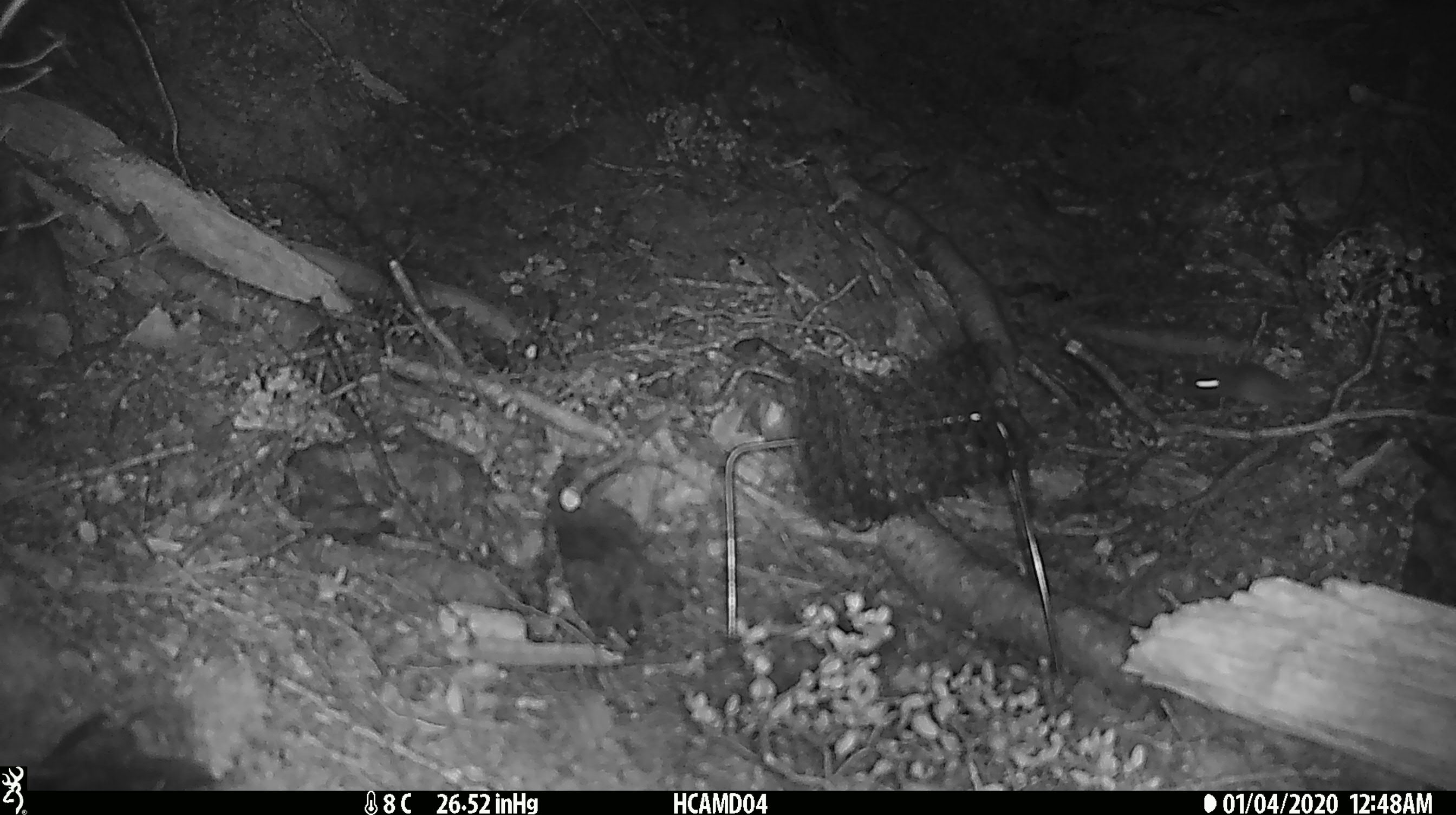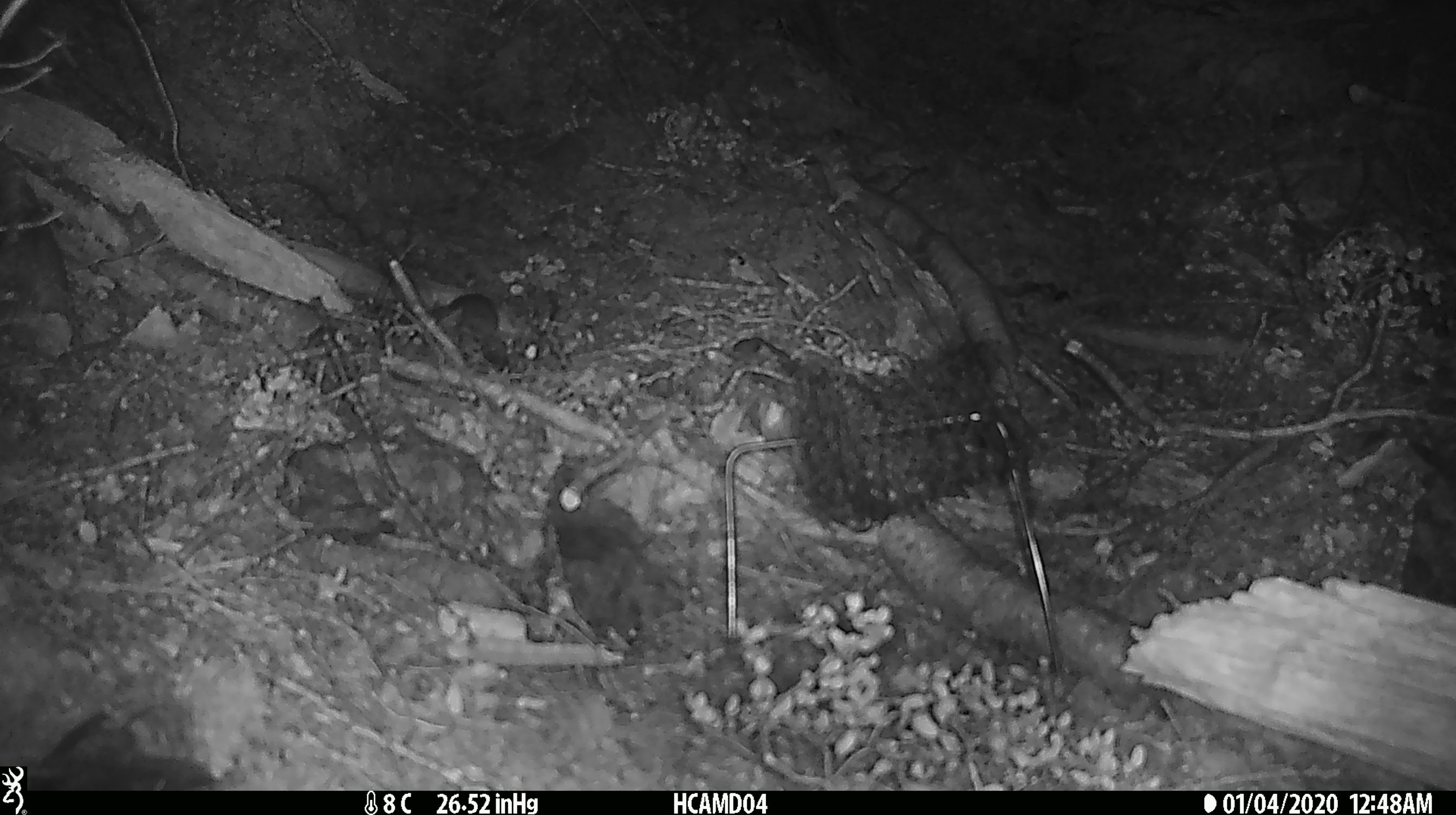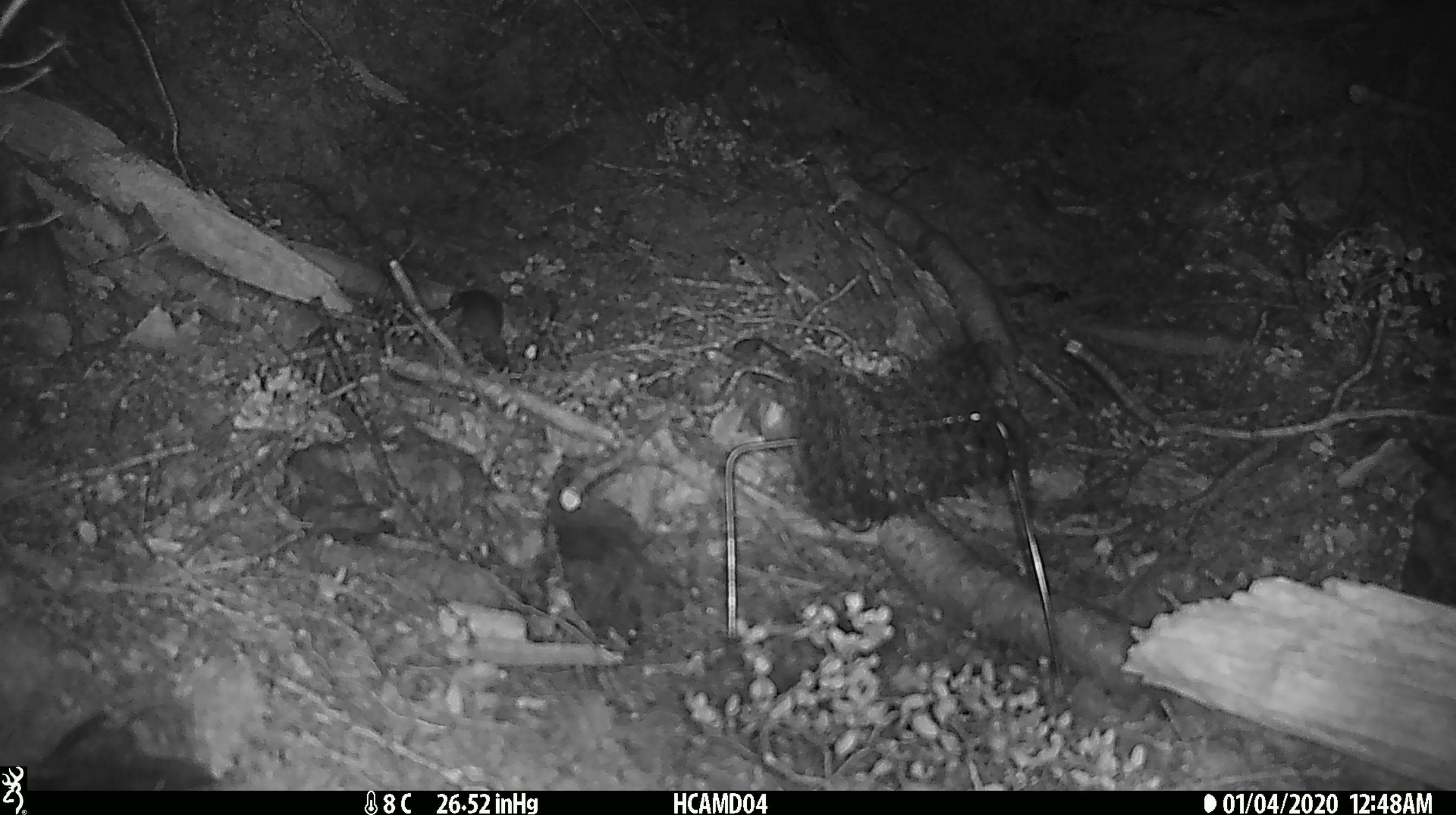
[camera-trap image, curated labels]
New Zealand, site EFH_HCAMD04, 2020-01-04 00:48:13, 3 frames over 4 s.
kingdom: Animalia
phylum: Chordata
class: Mammalia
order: Rodentia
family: Muridae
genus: Mus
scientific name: Mus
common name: mouse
Mouse (Mus).